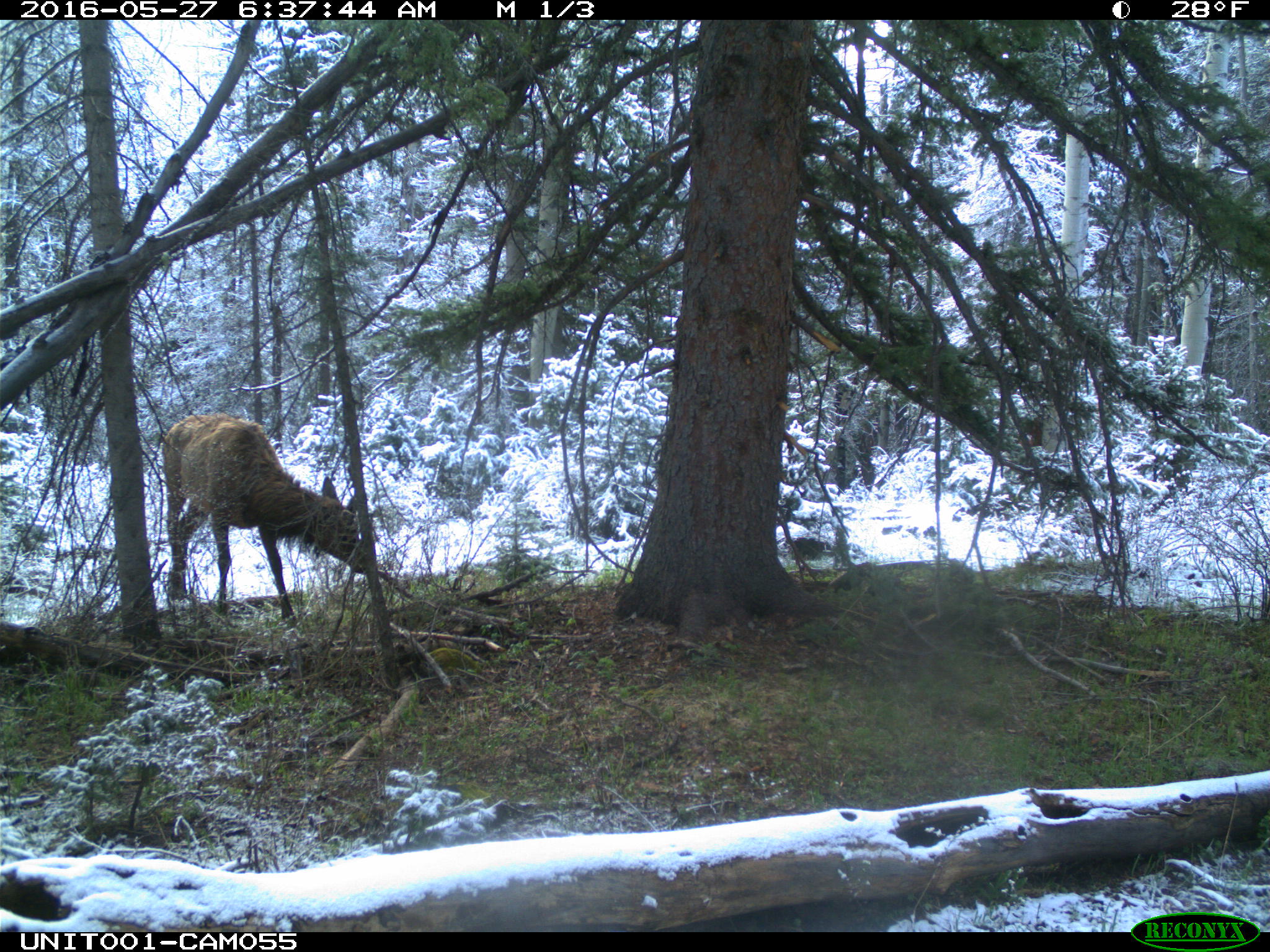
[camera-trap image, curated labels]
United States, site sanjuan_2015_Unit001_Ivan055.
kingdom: Animalia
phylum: Chordata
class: Mammalia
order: Artiodactyla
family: Cervidae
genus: Cervus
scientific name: Cervus elaphus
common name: red deer